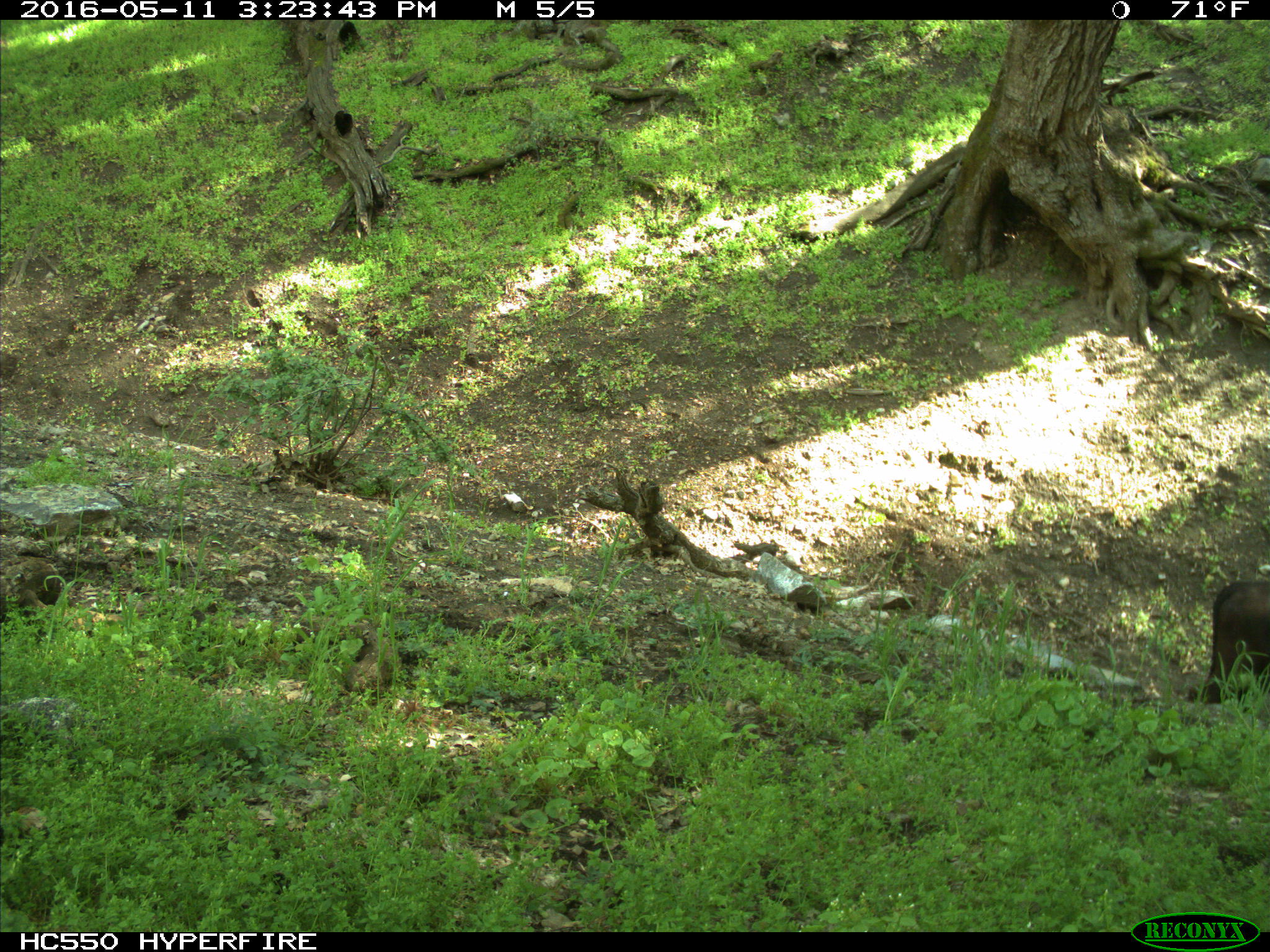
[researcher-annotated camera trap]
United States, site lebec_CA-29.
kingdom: Animalia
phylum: Chordata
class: Mammalia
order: Artiodactyla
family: Bovidae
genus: Bos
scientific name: Bos taurus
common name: domestic cow